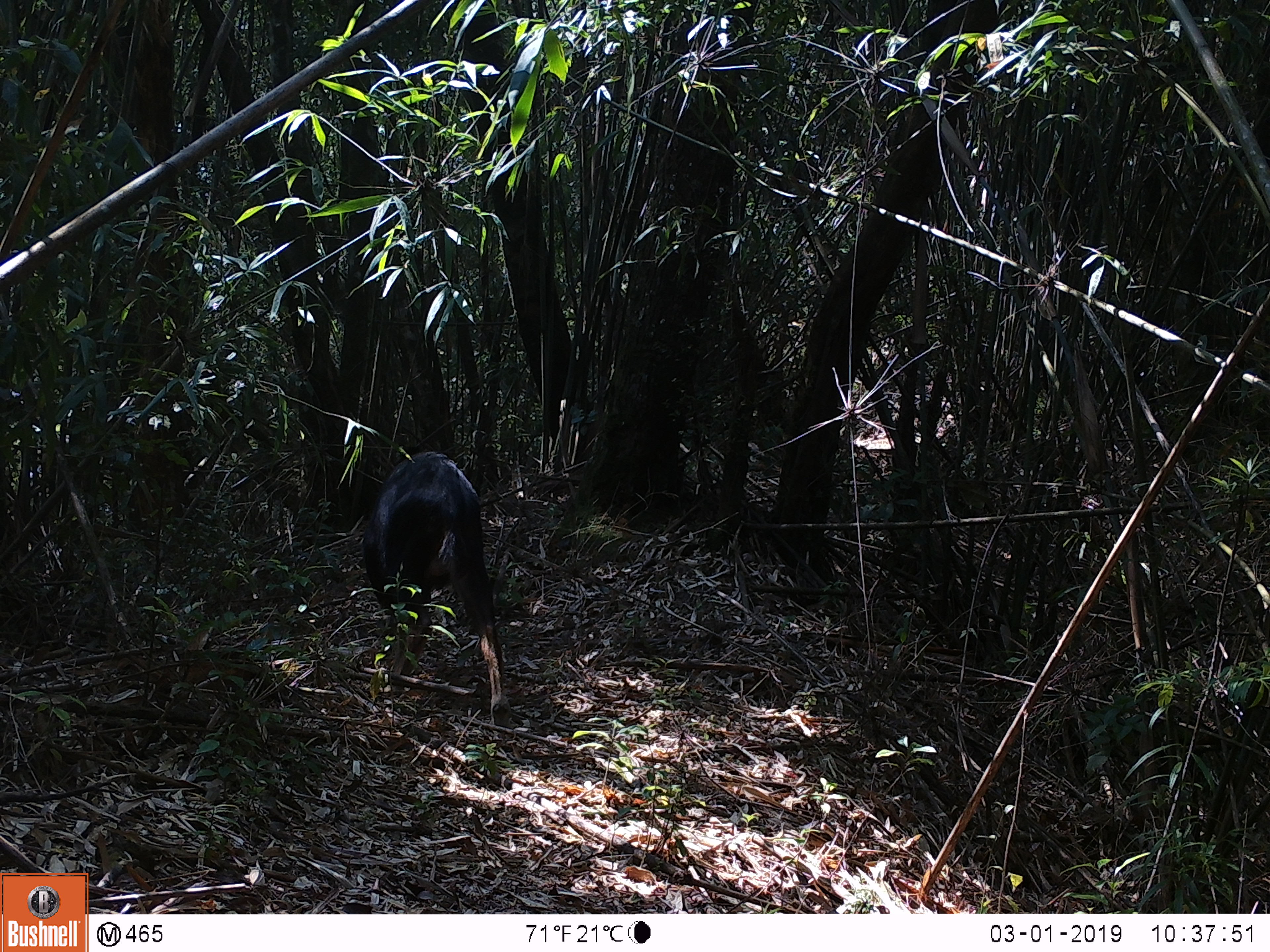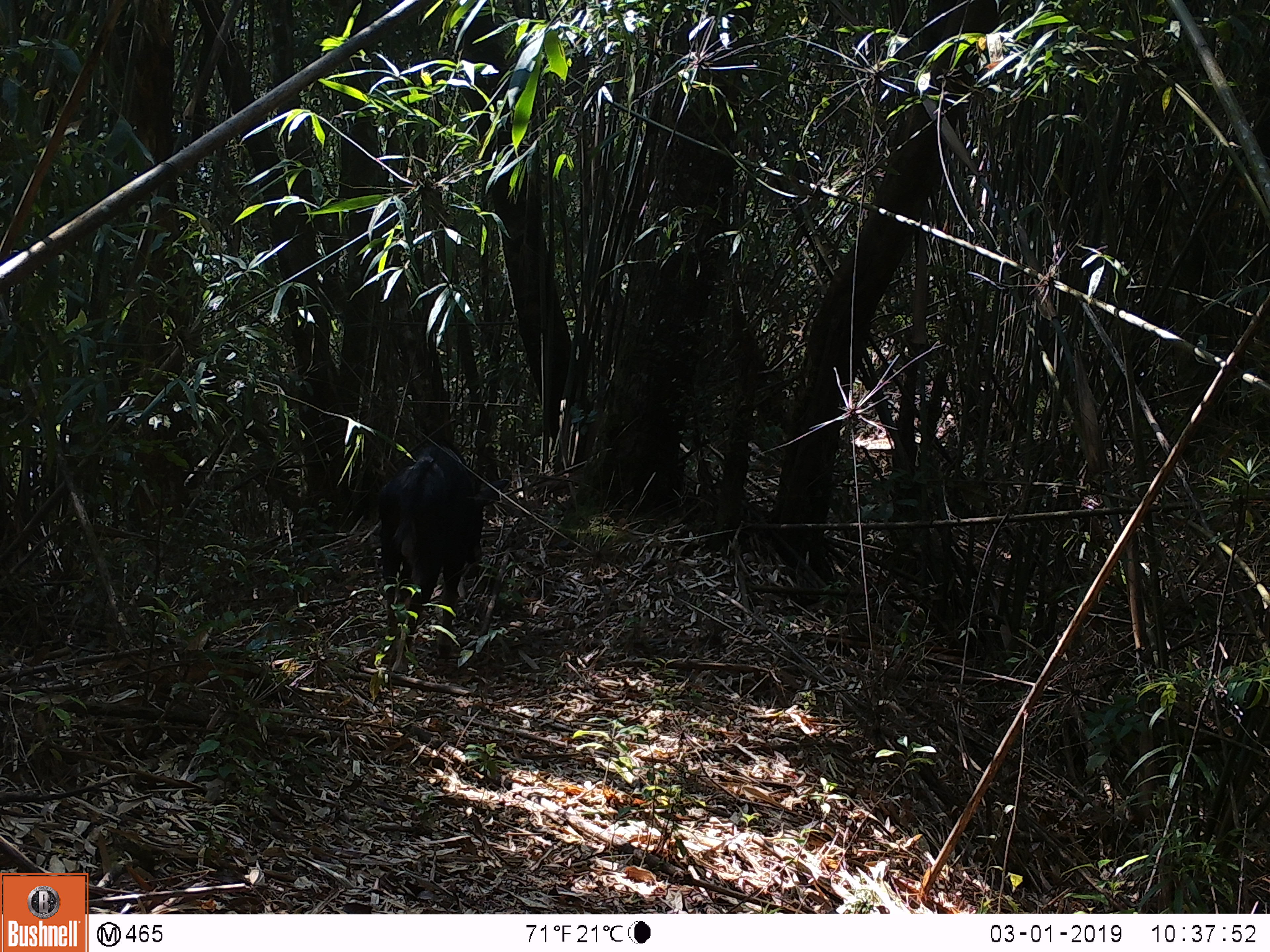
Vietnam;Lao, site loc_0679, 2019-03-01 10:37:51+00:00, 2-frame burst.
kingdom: Animalia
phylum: Chordata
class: Mammalia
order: Artiodactyla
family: Bovidae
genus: Capricornis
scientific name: Capricornis sumatraensis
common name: chinese serow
Chinese serow (Capricornis sumatraensis). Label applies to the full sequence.